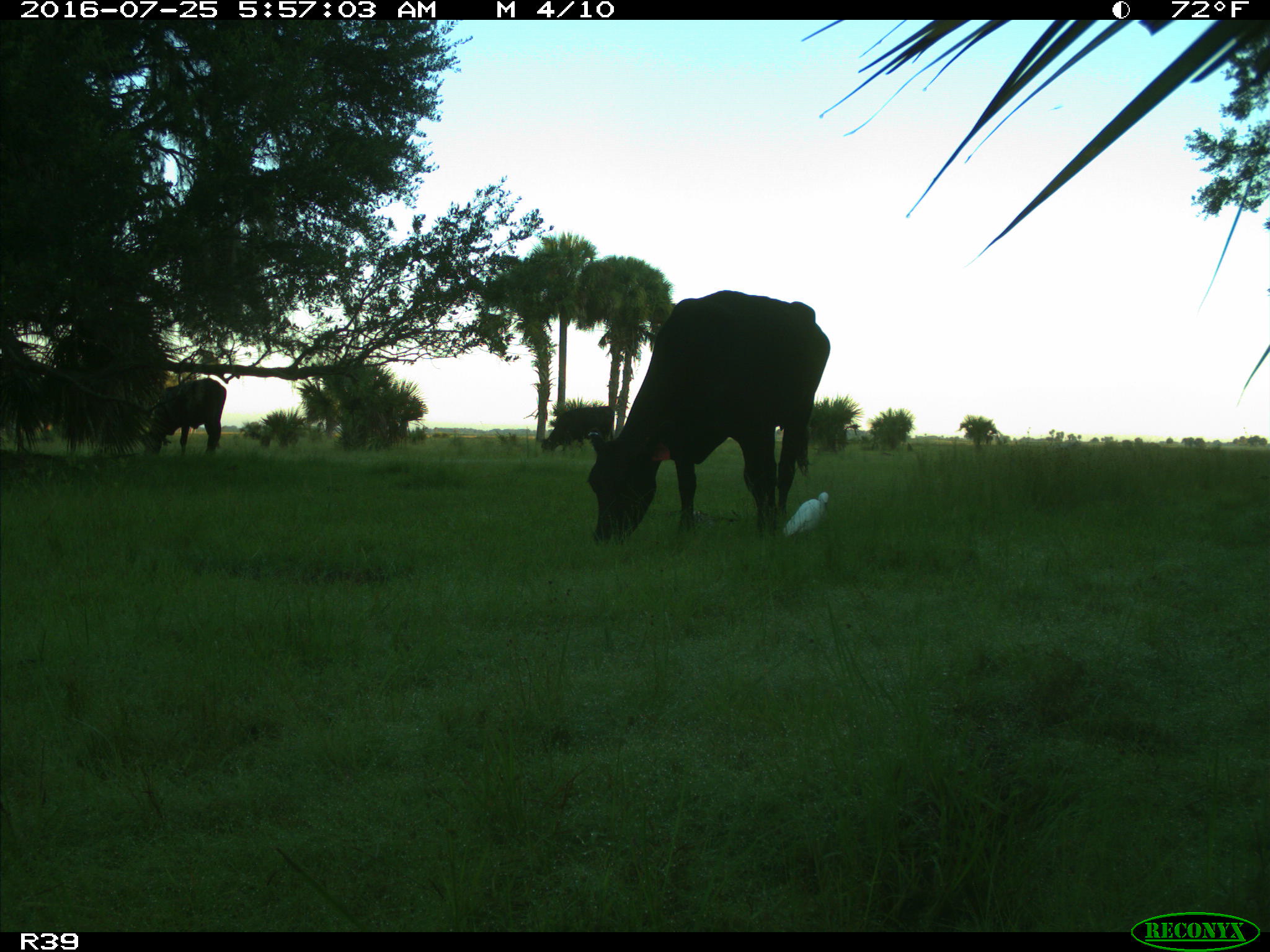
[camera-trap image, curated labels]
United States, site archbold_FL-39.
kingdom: Animalia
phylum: Chordata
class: Mammalia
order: Artiodactyla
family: Bovidae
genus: Bos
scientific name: Bos taurus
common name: domestic cow